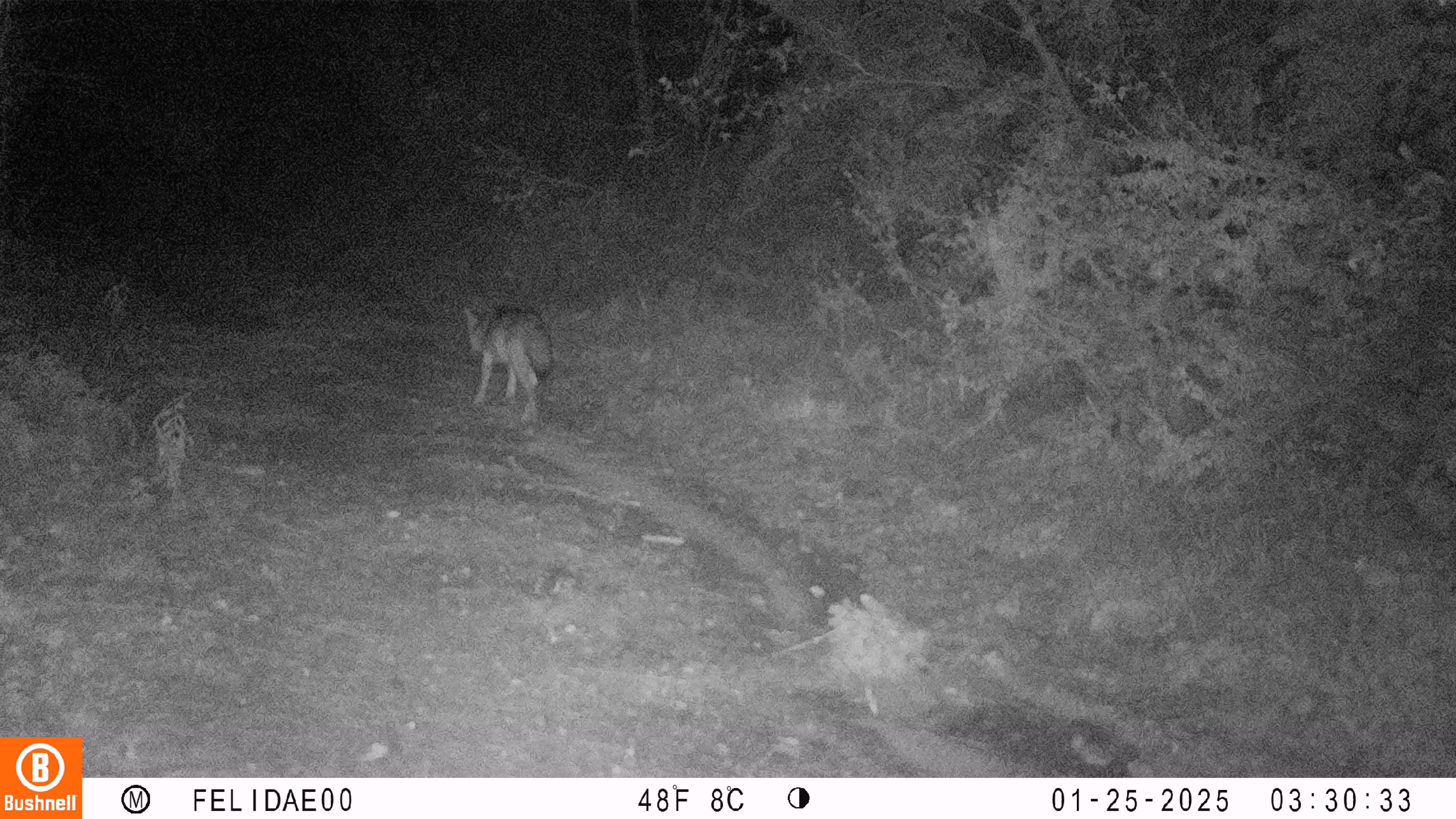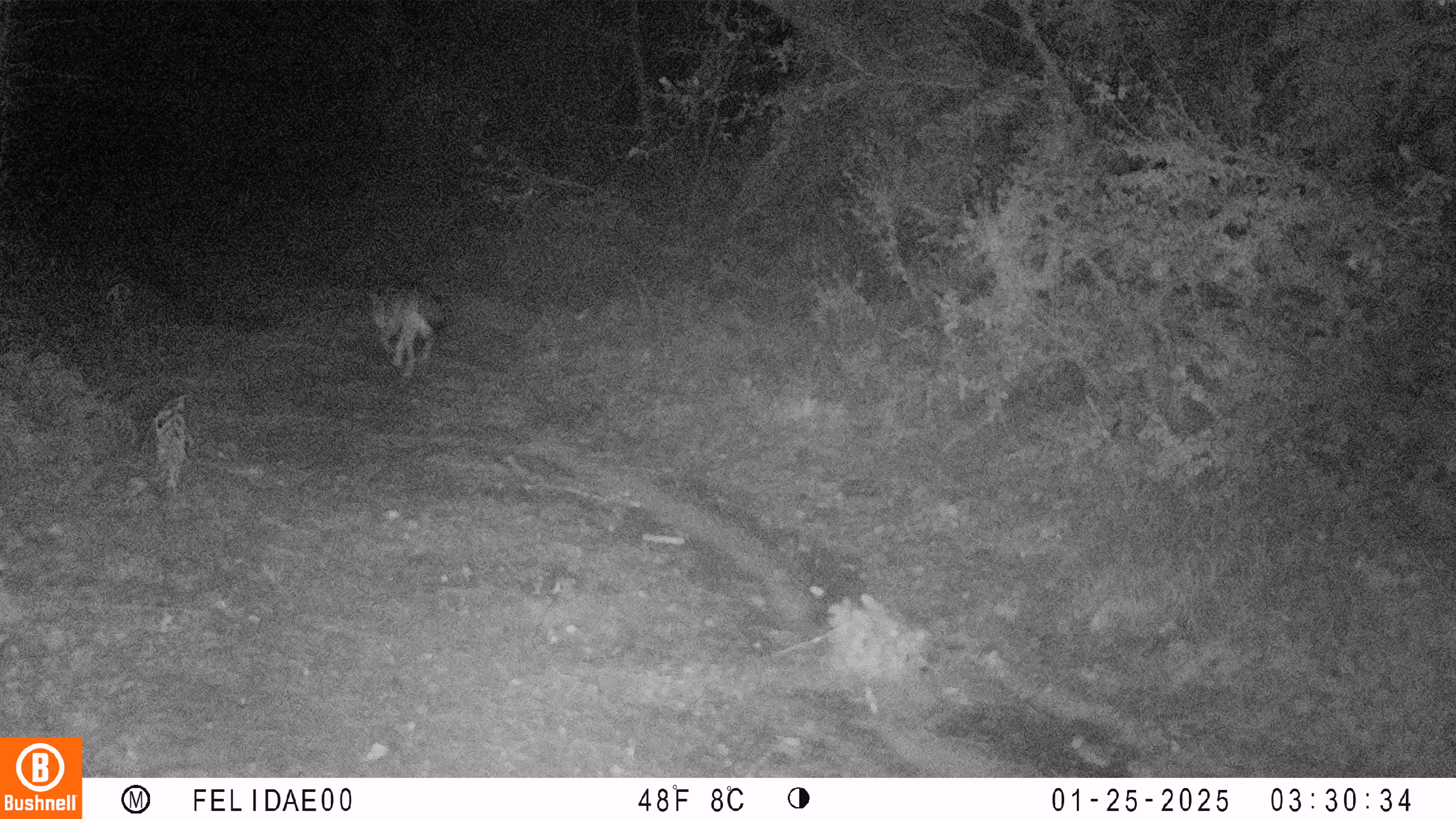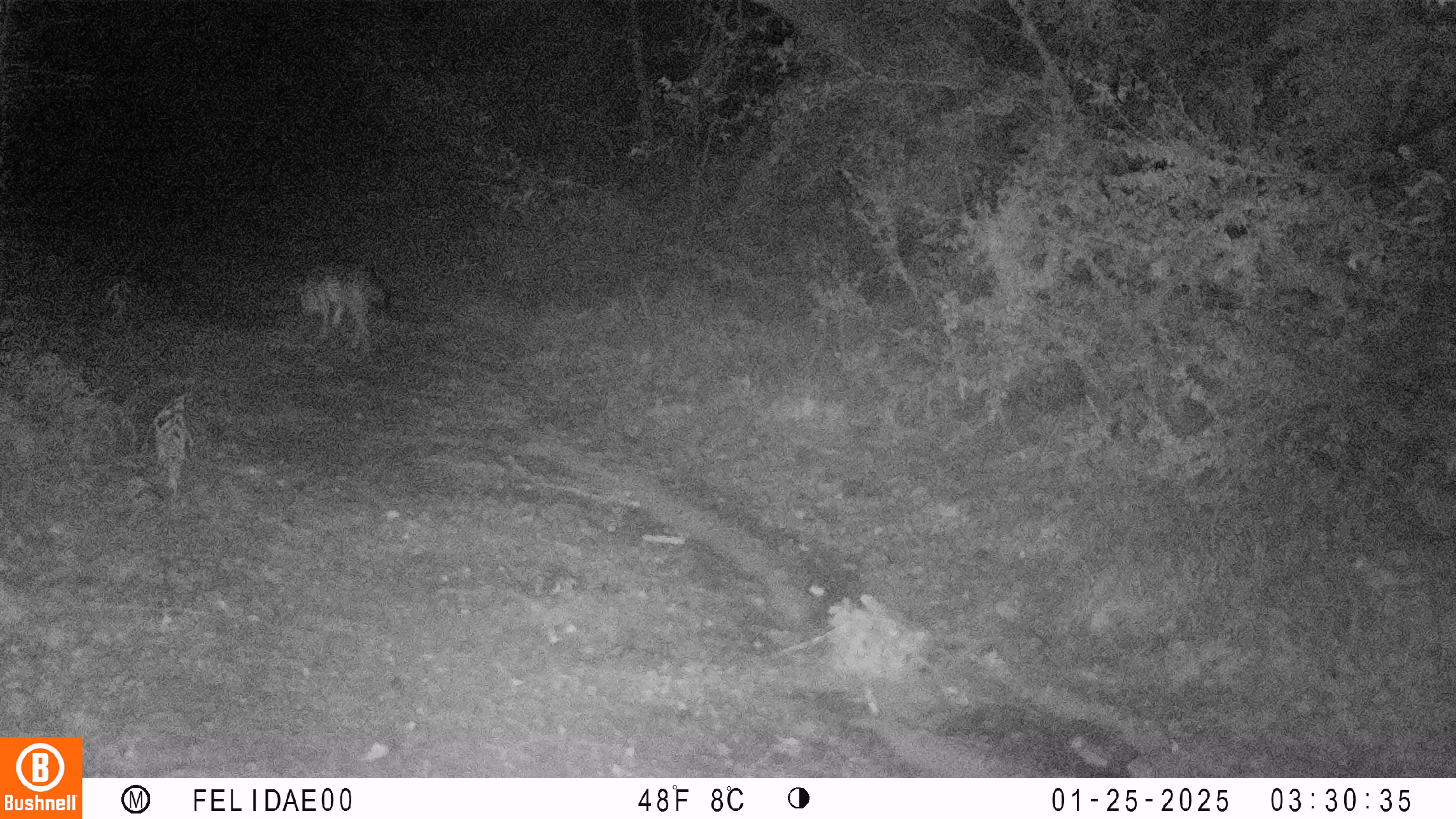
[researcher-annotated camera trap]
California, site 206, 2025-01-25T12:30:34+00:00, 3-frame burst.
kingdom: Animalia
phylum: Chordata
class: Mammalia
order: Carnivora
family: Canidae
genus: Canis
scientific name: Canis latrans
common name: coyote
Coyote (Canis latrans).